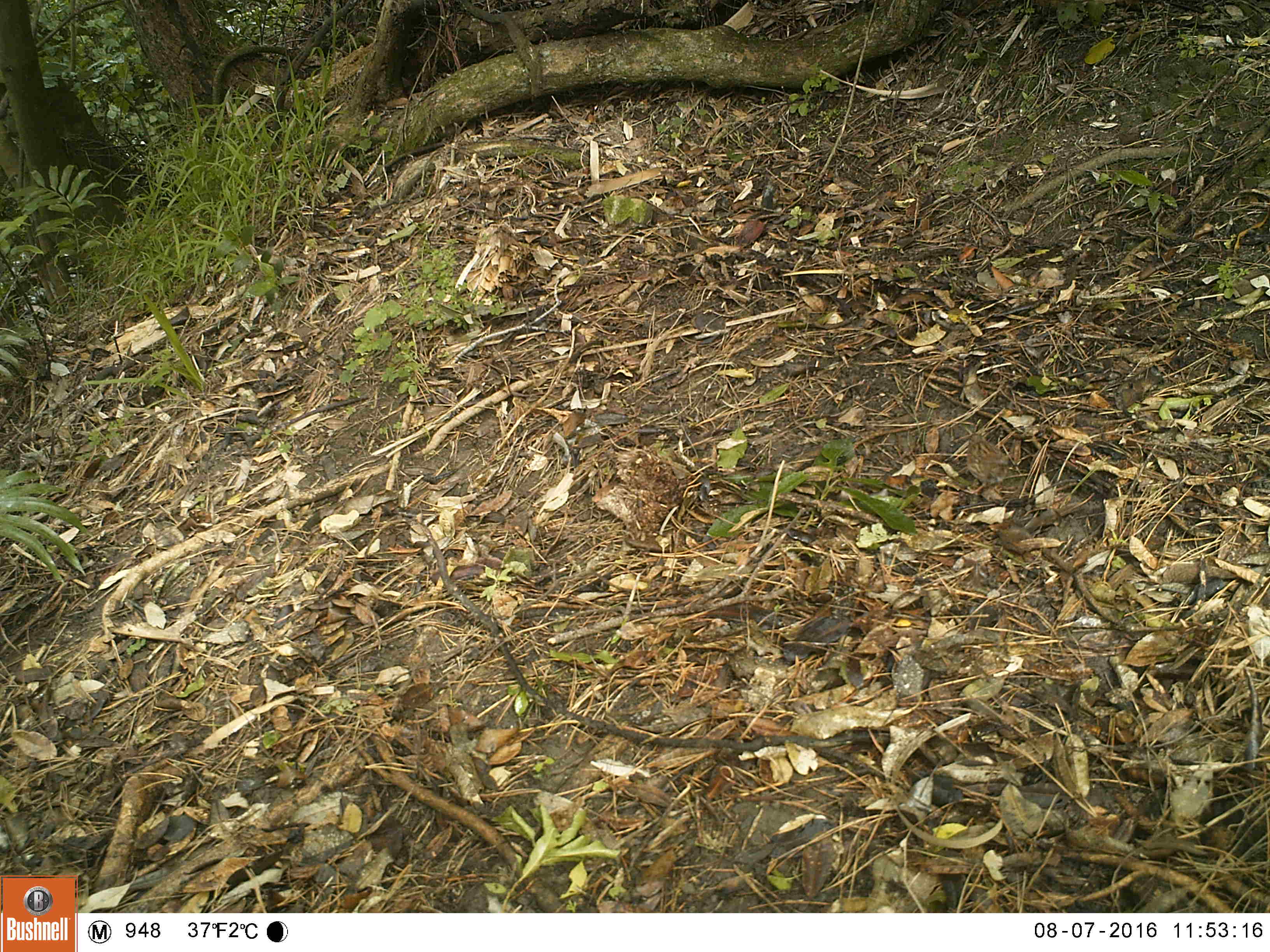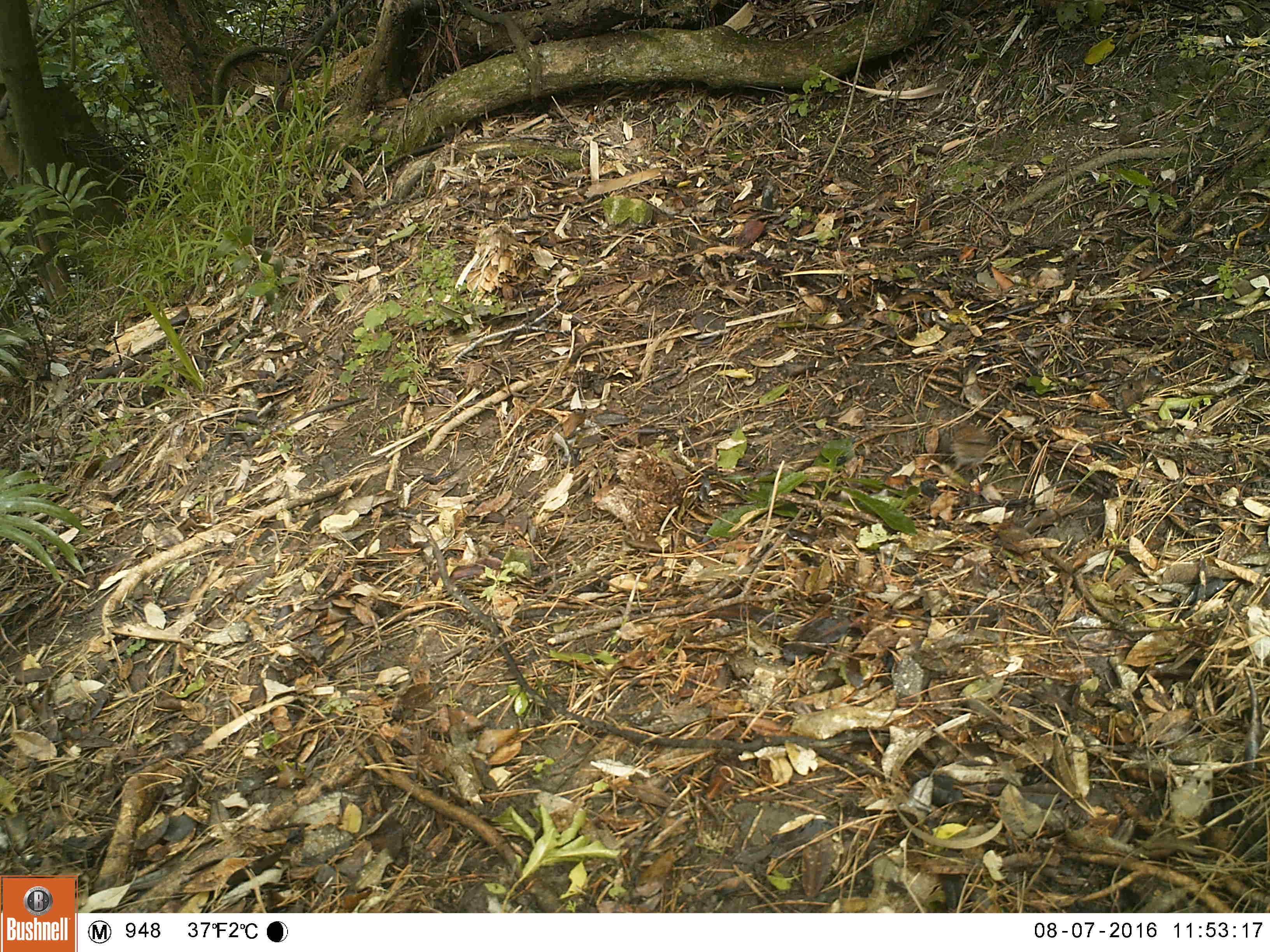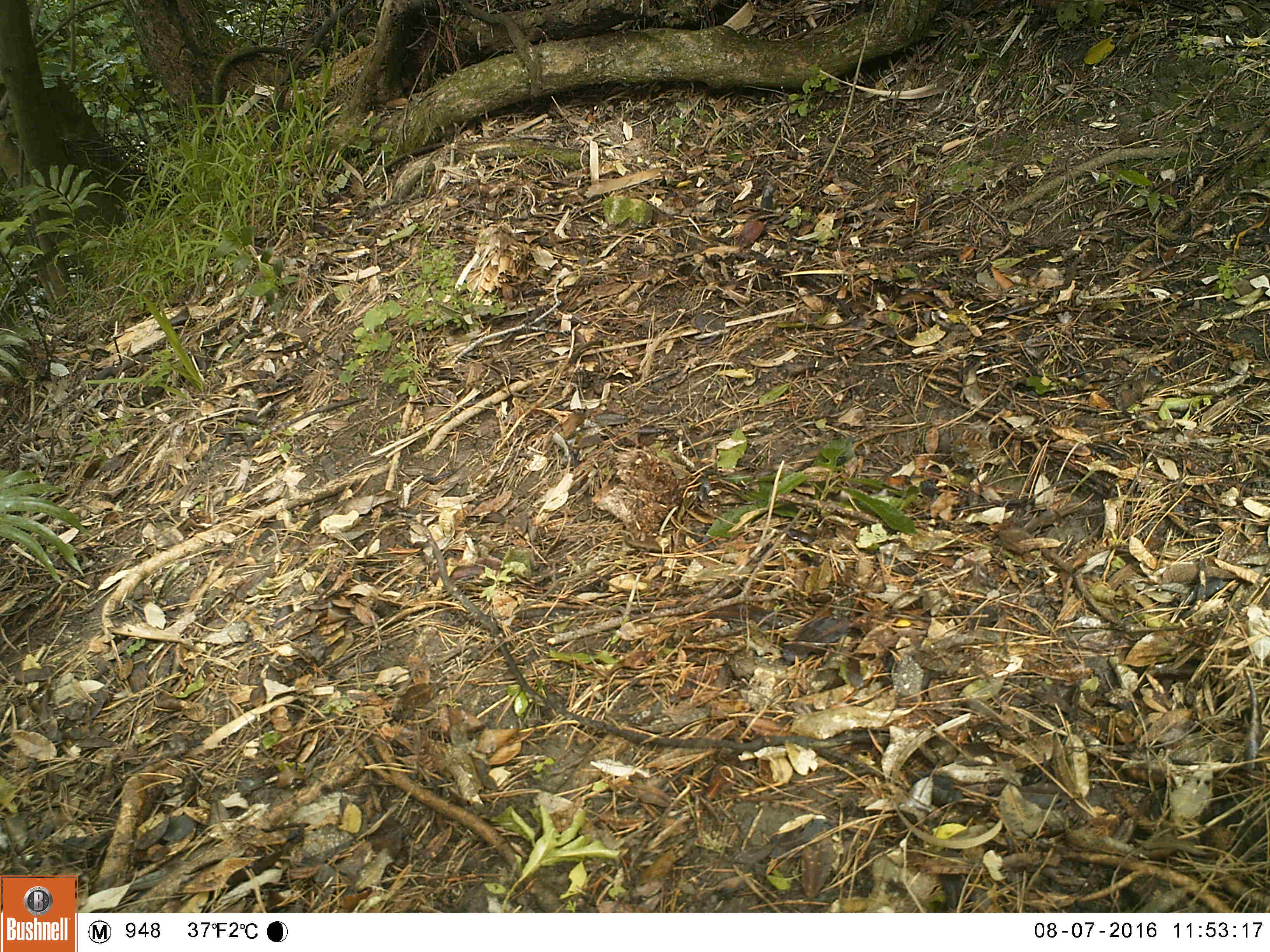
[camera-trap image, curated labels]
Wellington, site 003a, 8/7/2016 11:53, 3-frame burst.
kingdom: Animalia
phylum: Chordata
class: Aves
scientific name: Aves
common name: bird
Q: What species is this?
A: Bird (Aves).